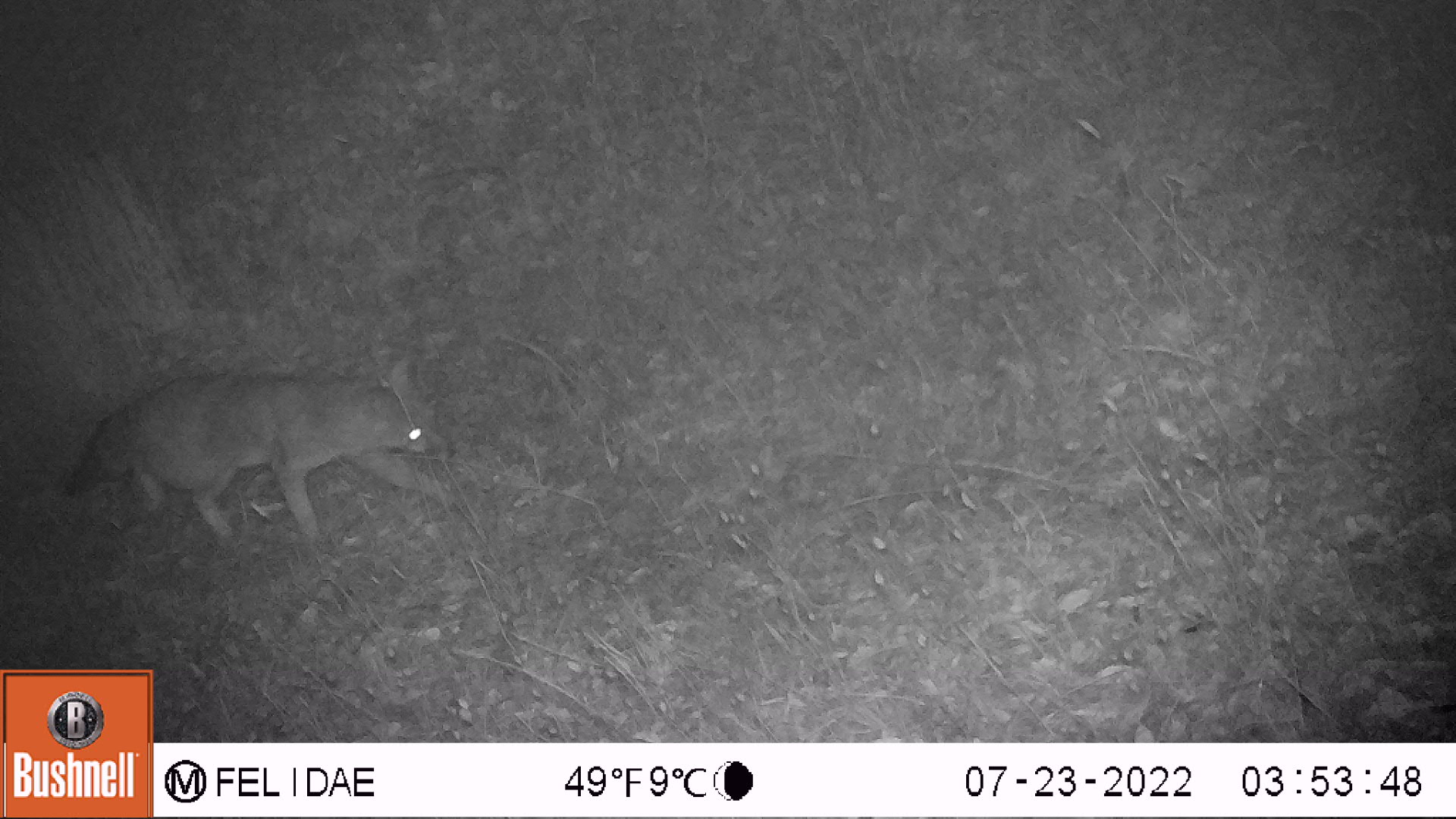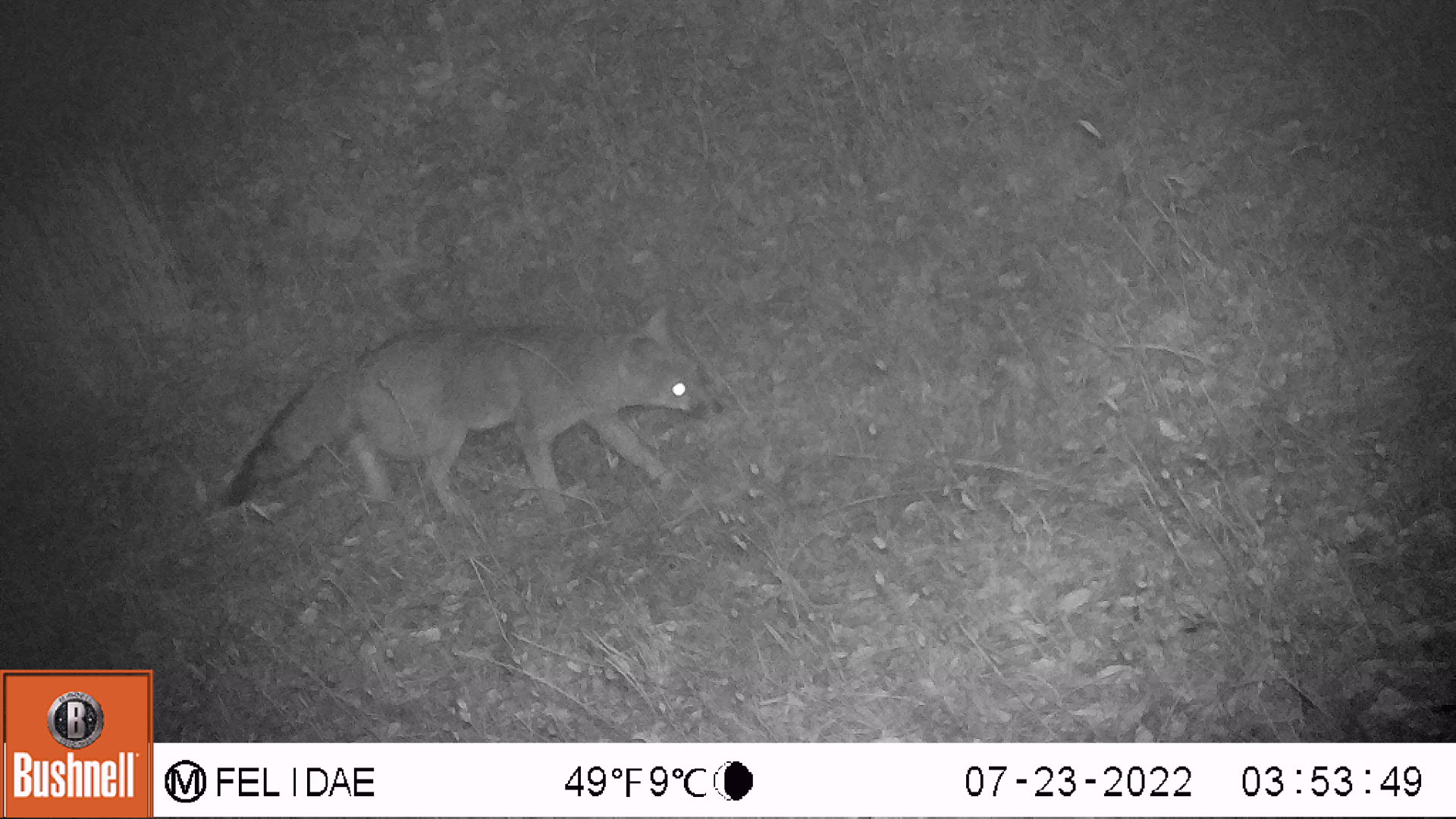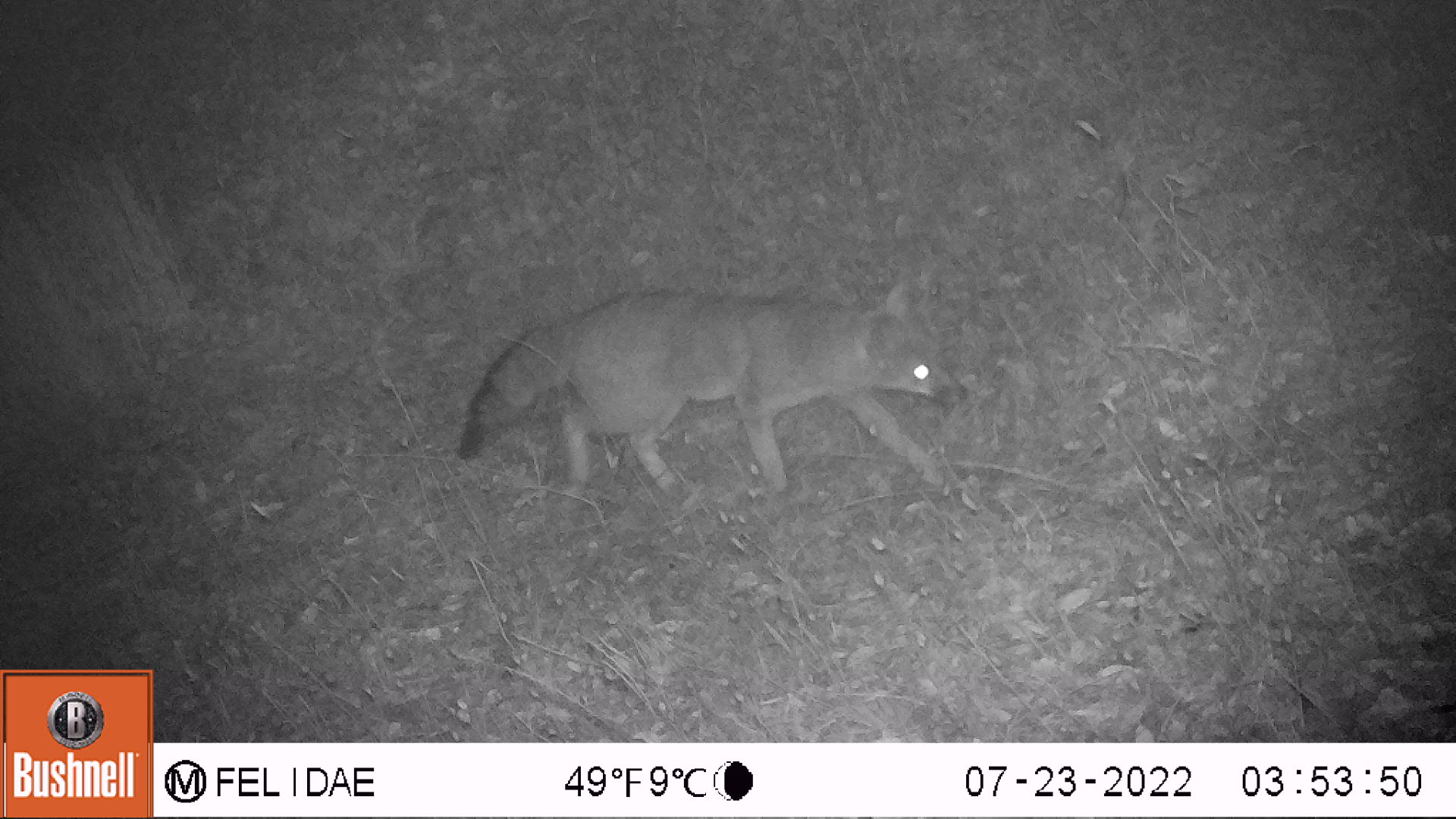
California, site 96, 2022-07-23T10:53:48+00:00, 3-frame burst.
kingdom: Animalia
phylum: Chordata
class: Mammalia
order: Carnivora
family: Canidae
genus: Urocyon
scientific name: Urocyon cinereoargenteus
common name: gray fox